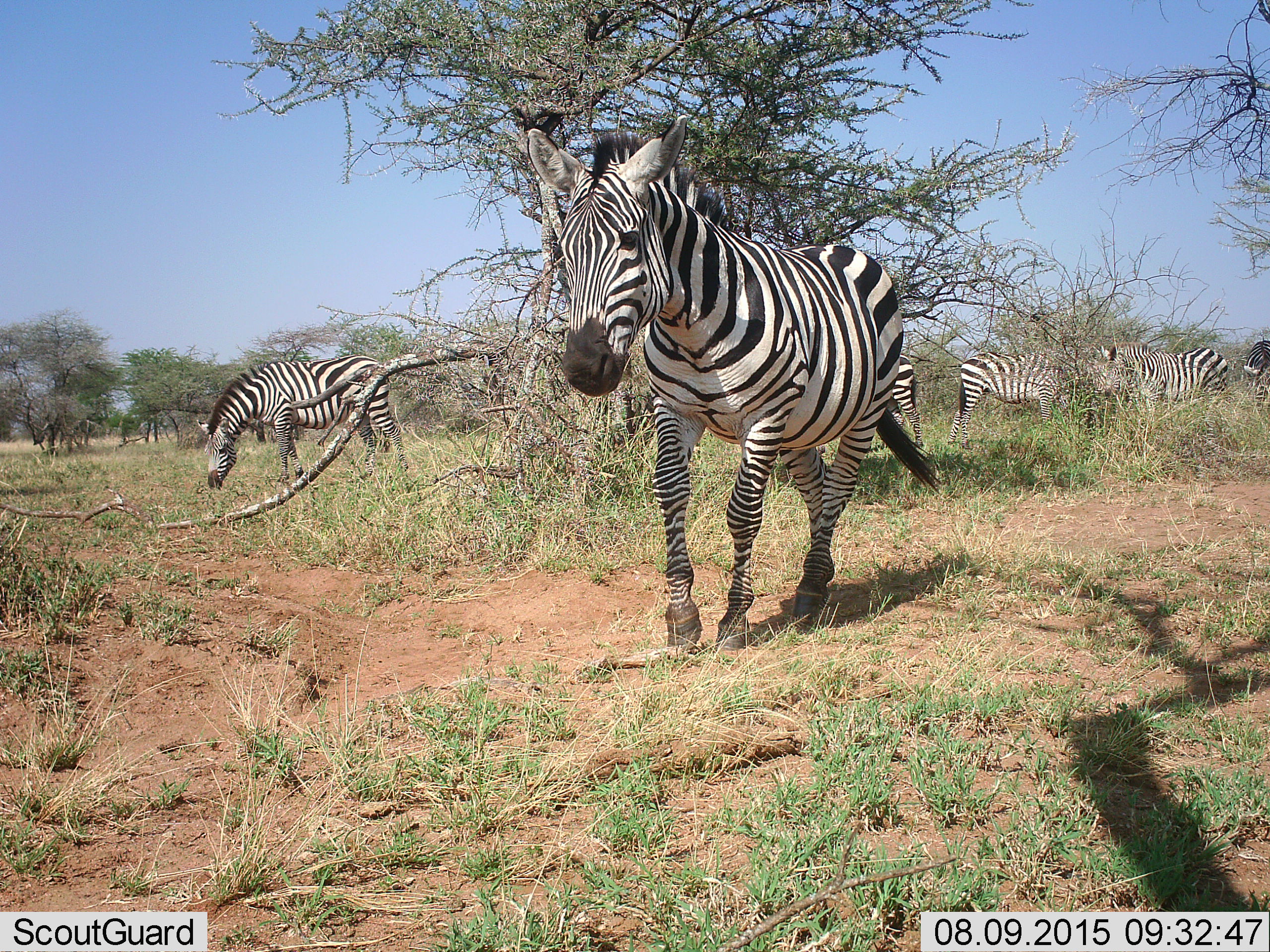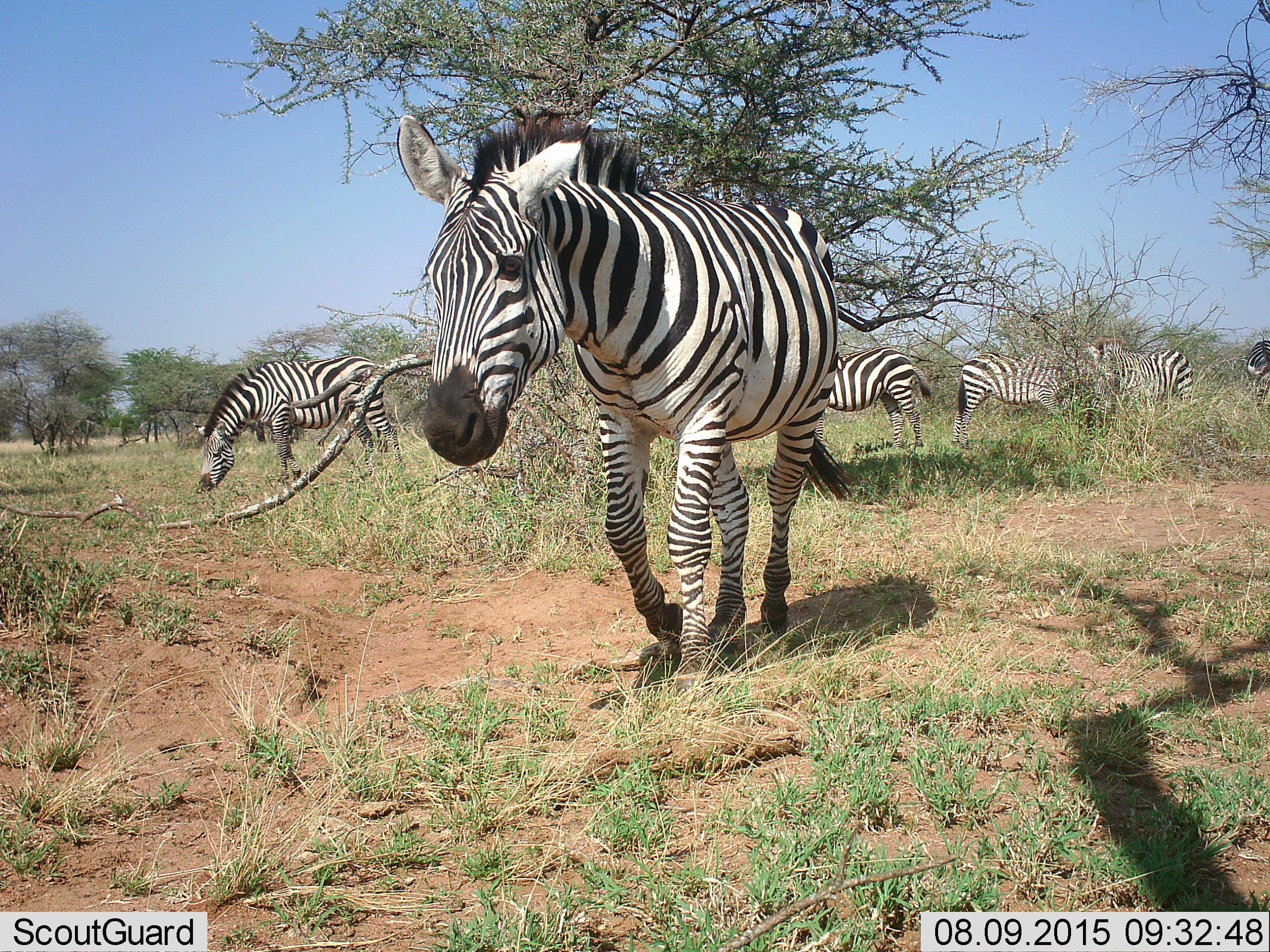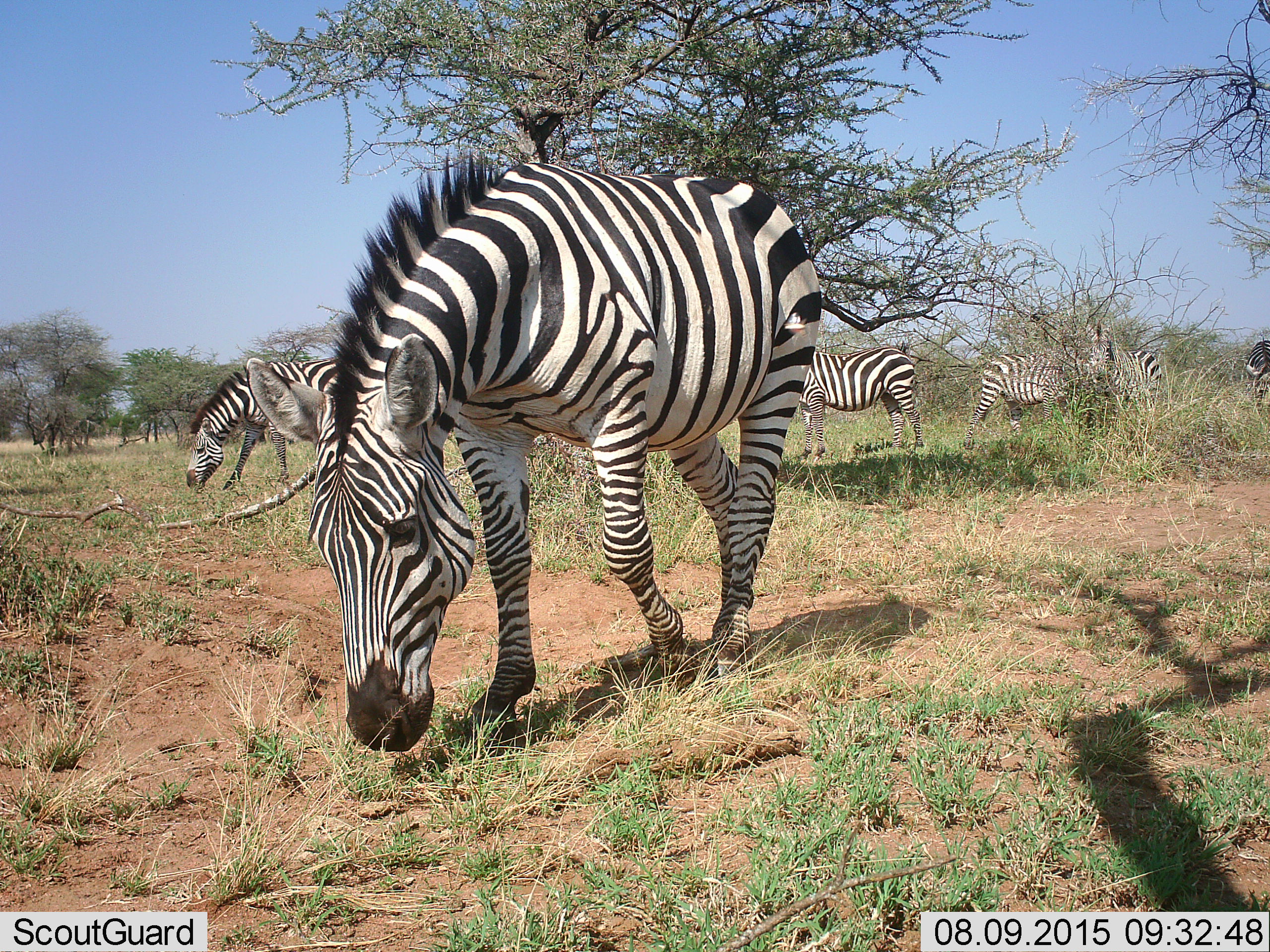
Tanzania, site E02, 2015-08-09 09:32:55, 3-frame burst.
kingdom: Animalia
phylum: Chordata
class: Mammalia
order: Perissodactyla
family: Equidae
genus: Equus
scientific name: Equus quagga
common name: plains zebra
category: zebra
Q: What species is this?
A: Zebra (plains zebra) (Equus quagga).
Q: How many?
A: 6.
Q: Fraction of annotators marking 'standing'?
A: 74%.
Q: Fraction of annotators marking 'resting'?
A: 0%.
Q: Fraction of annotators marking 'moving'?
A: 89%.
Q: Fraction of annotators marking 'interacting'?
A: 5%.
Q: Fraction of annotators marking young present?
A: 0%.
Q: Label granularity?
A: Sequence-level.